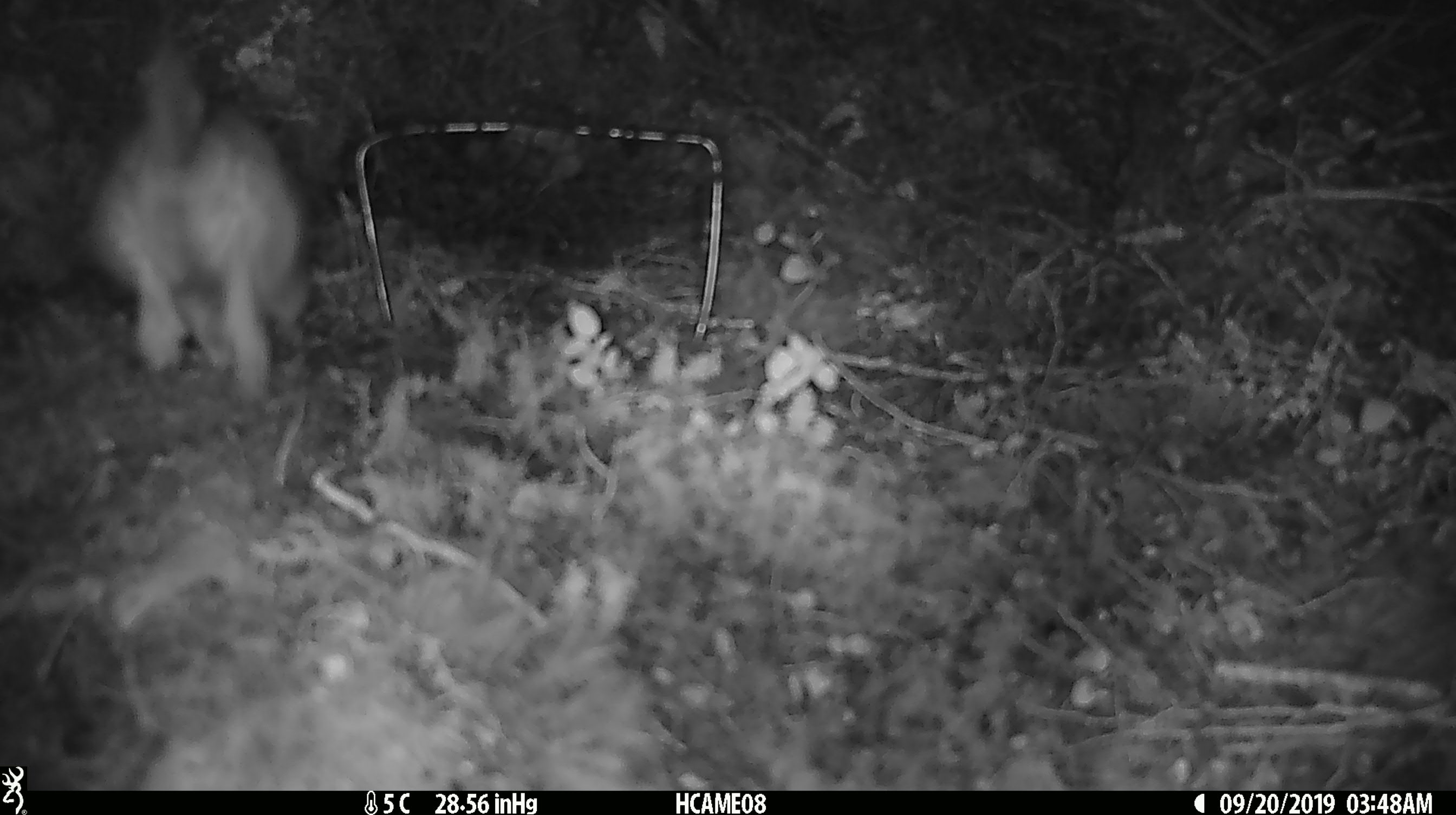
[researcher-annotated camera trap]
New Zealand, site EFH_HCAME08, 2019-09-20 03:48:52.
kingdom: Animalia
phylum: Chordata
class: Mammalia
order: Rodentia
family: Muridae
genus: Rattus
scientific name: Rattus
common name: rat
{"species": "rat (Rattus)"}